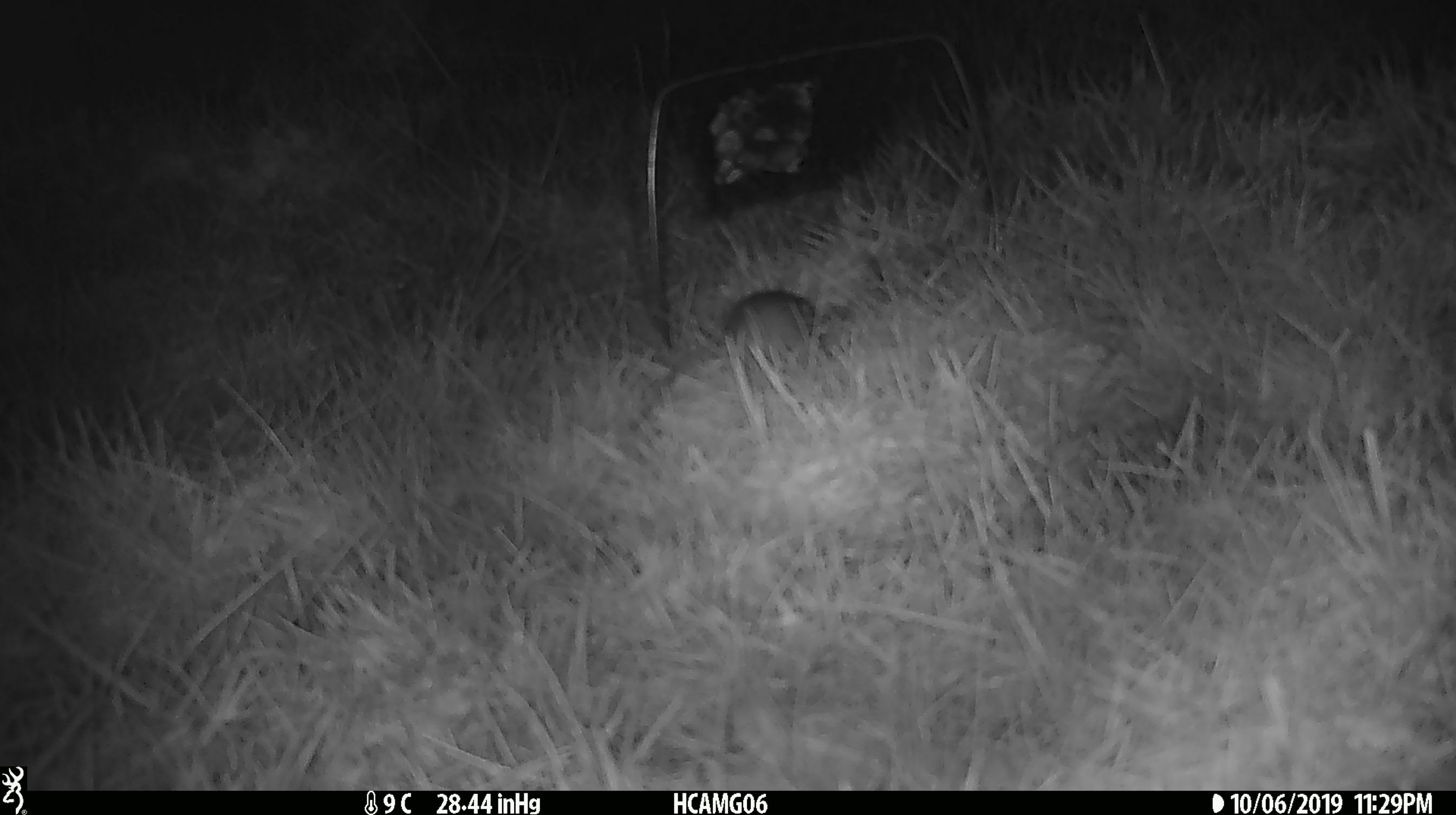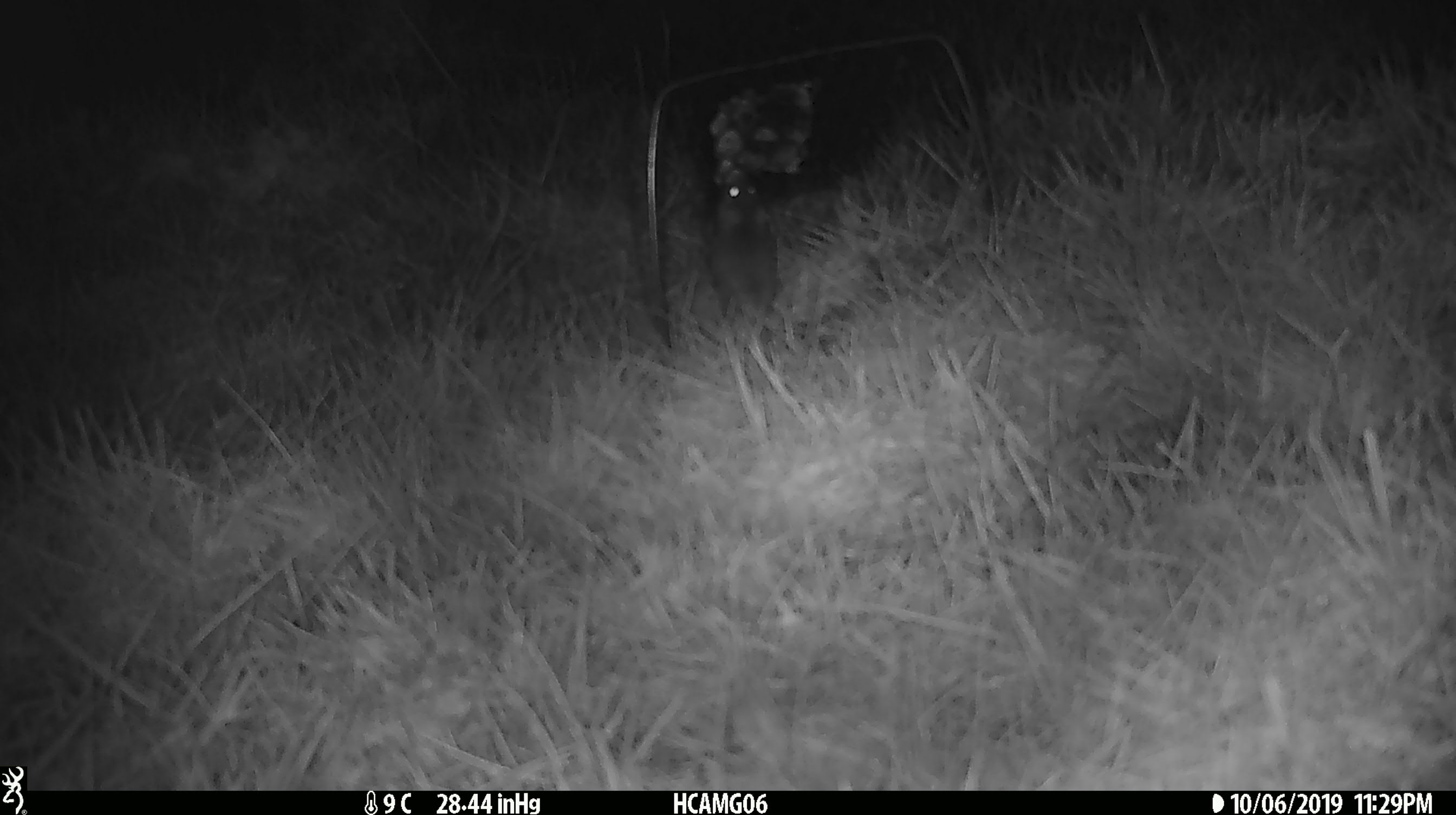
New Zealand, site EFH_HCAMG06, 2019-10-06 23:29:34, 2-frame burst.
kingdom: Animalia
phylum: Chordata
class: Mammalia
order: Rodentia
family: Muridae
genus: Mus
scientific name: Mus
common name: mouse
Mouse (Mus).